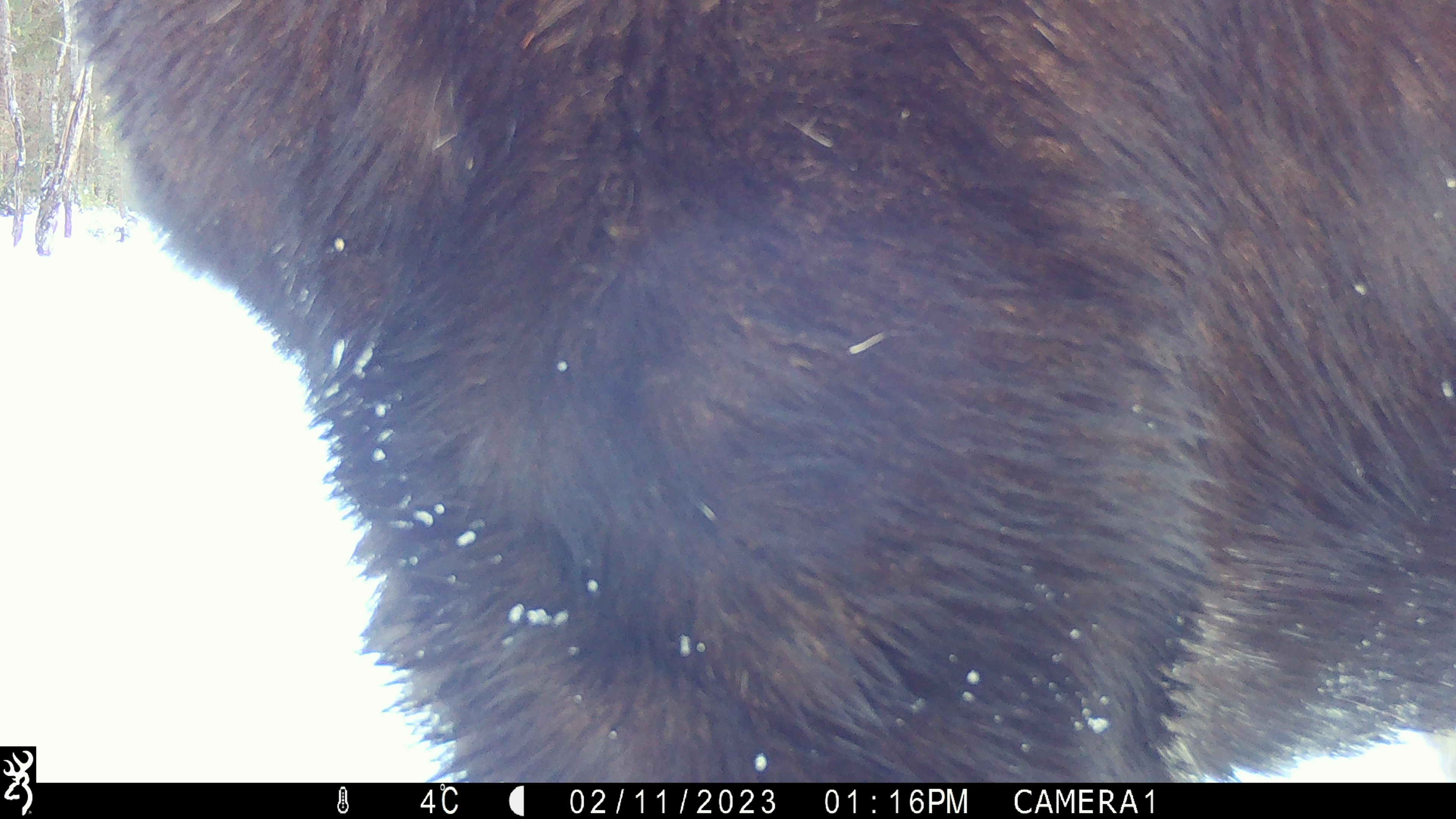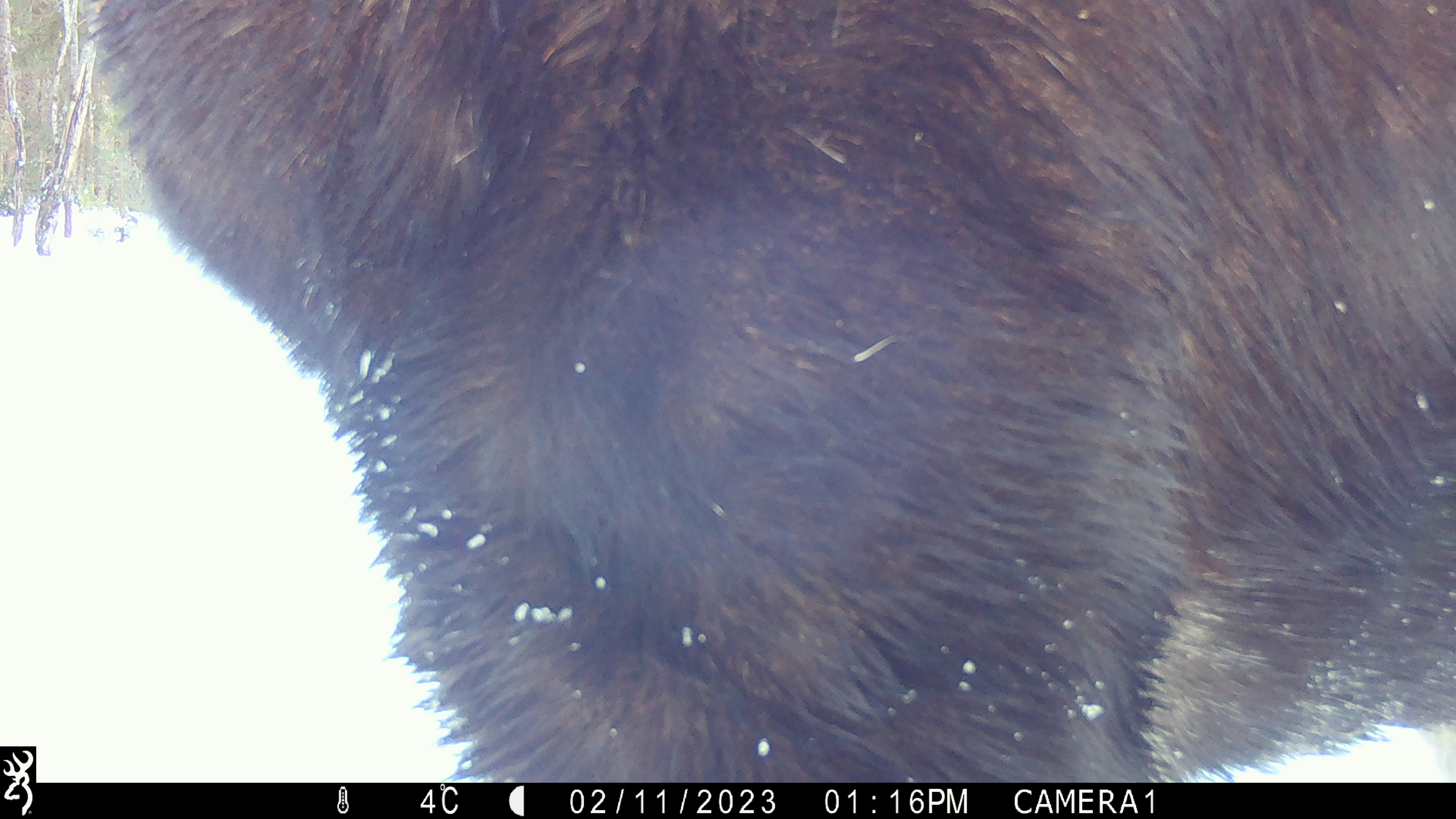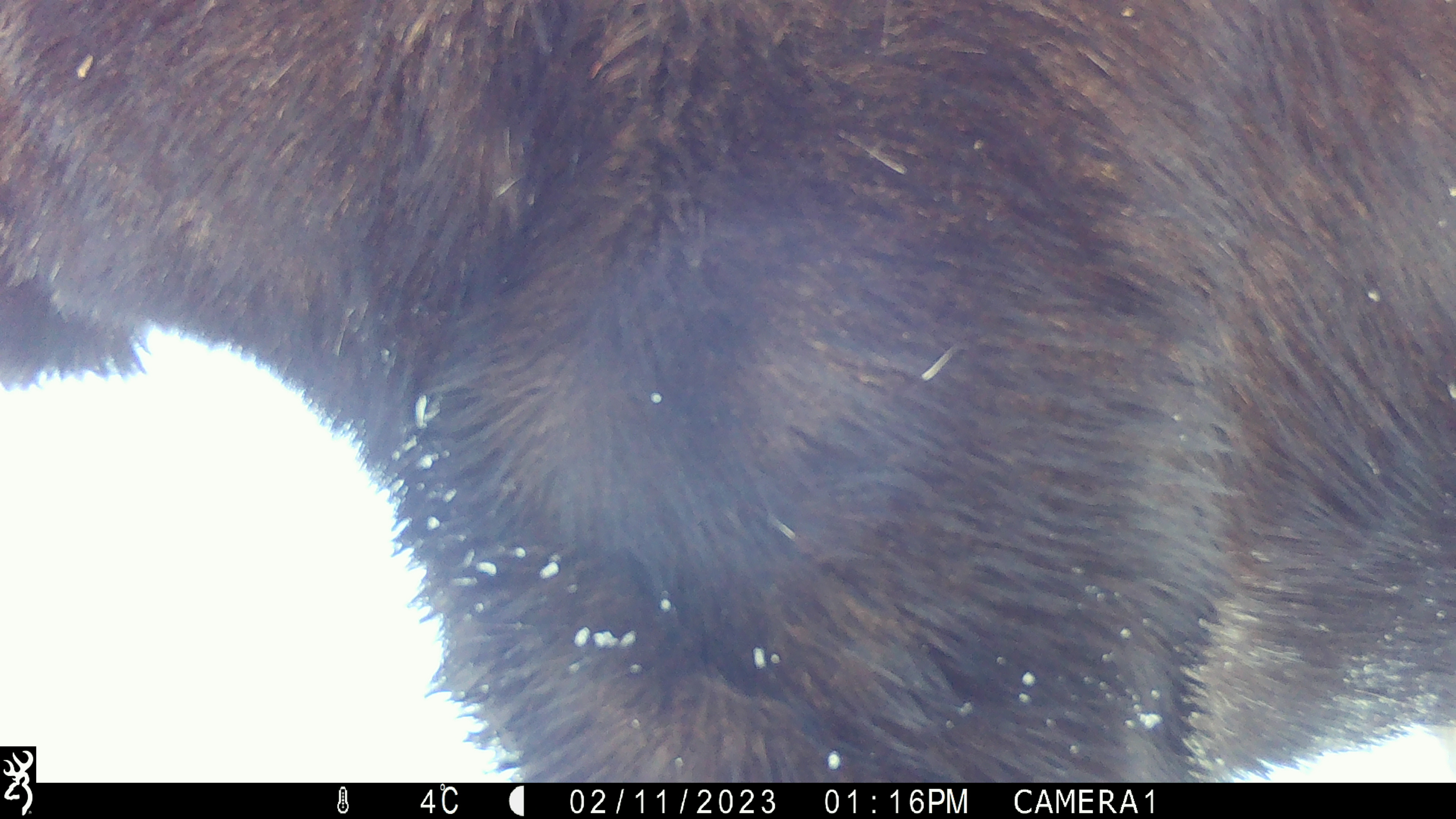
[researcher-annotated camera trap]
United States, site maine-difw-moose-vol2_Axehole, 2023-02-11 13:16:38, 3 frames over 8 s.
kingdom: Animalia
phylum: Chordata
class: Mammalia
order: Artiodactyla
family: Cervidae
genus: Alces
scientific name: Alces alces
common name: moose